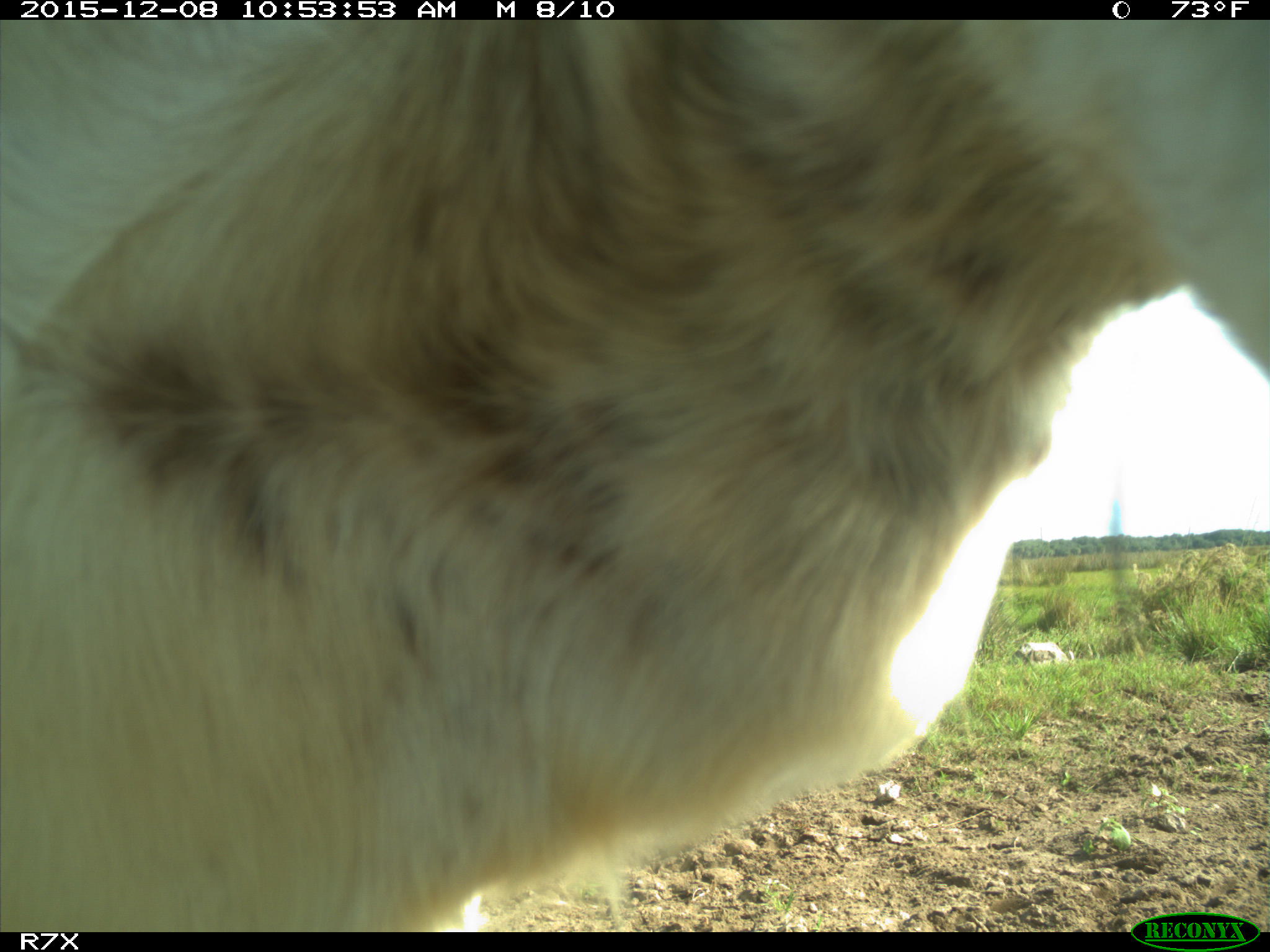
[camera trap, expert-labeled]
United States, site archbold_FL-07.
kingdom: Animalia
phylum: Chordata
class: Mammalia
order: Artiodactyla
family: Bovidae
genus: Bos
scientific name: Bos taurus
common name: domestic cow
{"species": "Bos taurus (domestic cow)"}